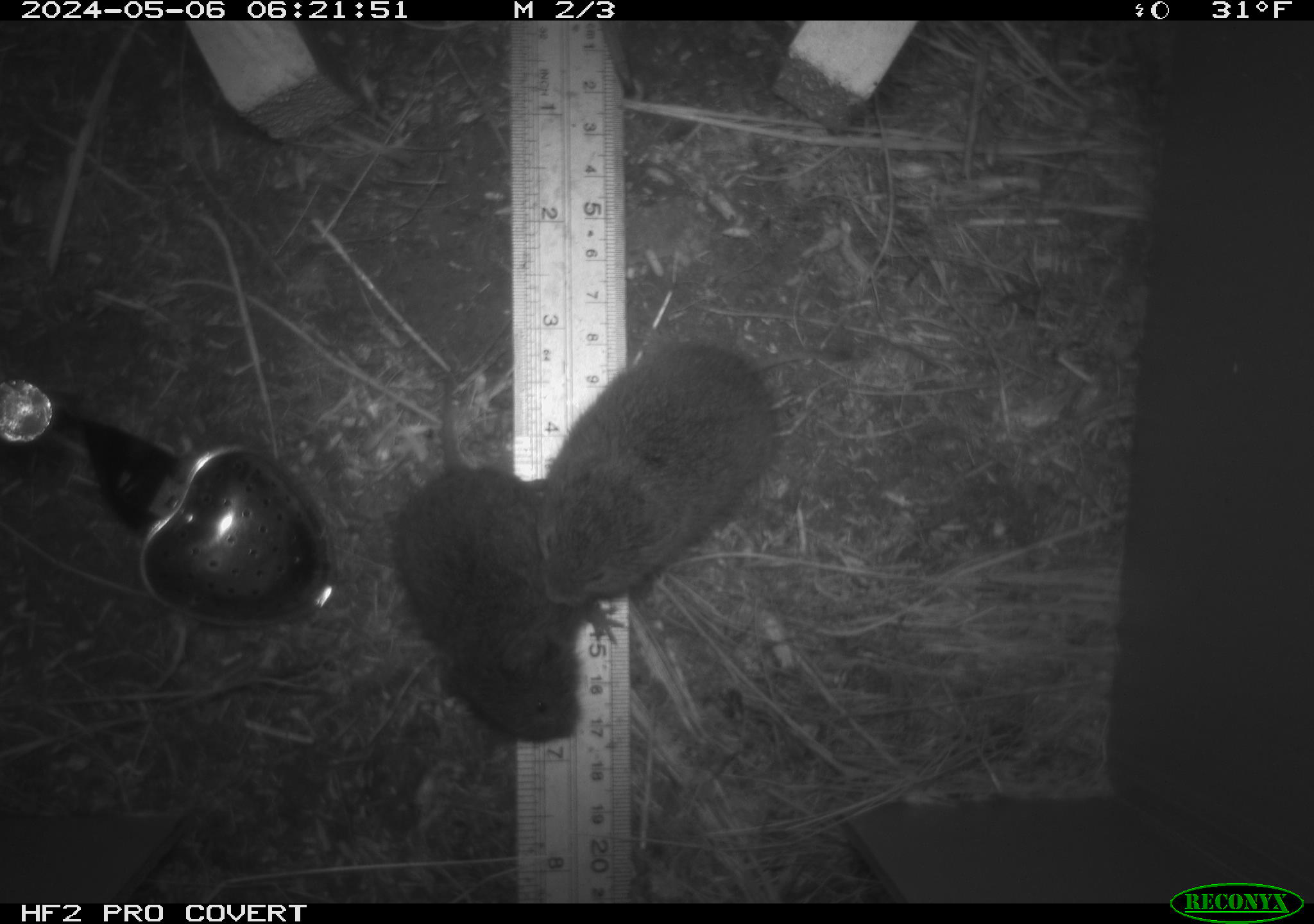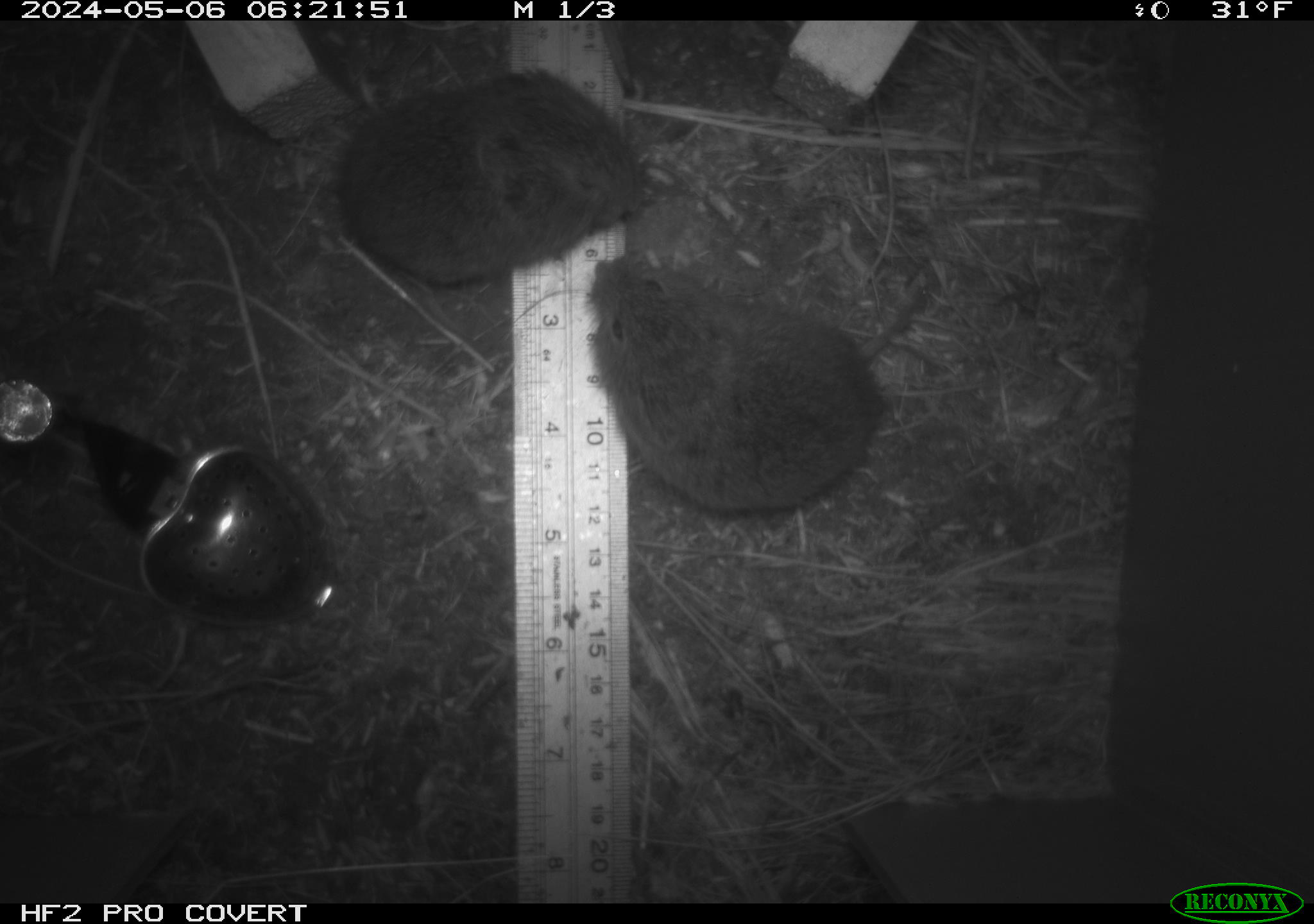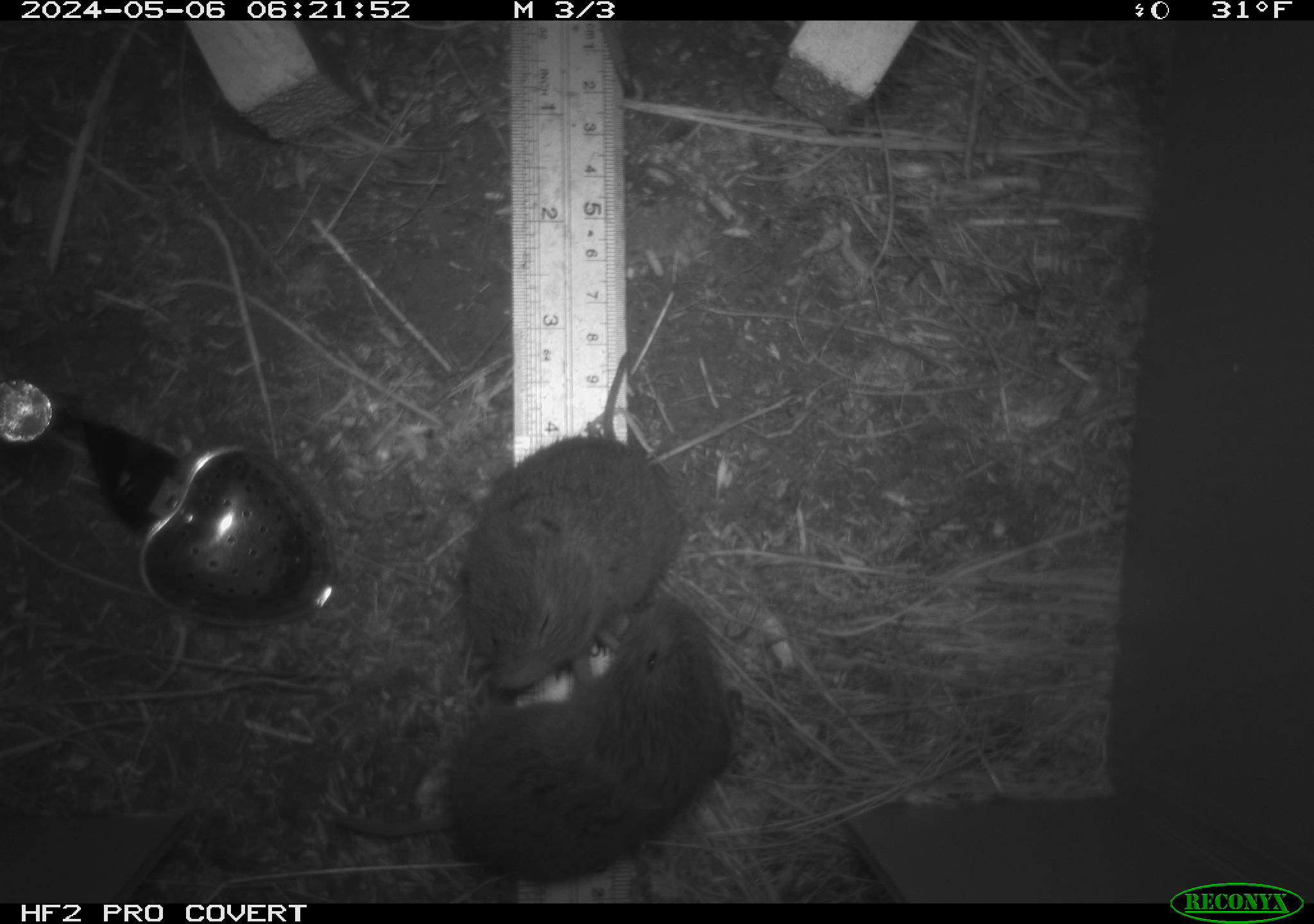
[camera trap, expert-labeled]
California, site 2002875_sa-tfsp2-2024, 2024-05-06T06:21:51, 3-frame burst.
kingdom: Animalia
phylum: Chordata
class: Mammalia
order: Rodentia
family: Cricetidae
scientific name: Arvicolinae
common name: voles, lemmings, and muskrats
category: arvicolinae subfamily